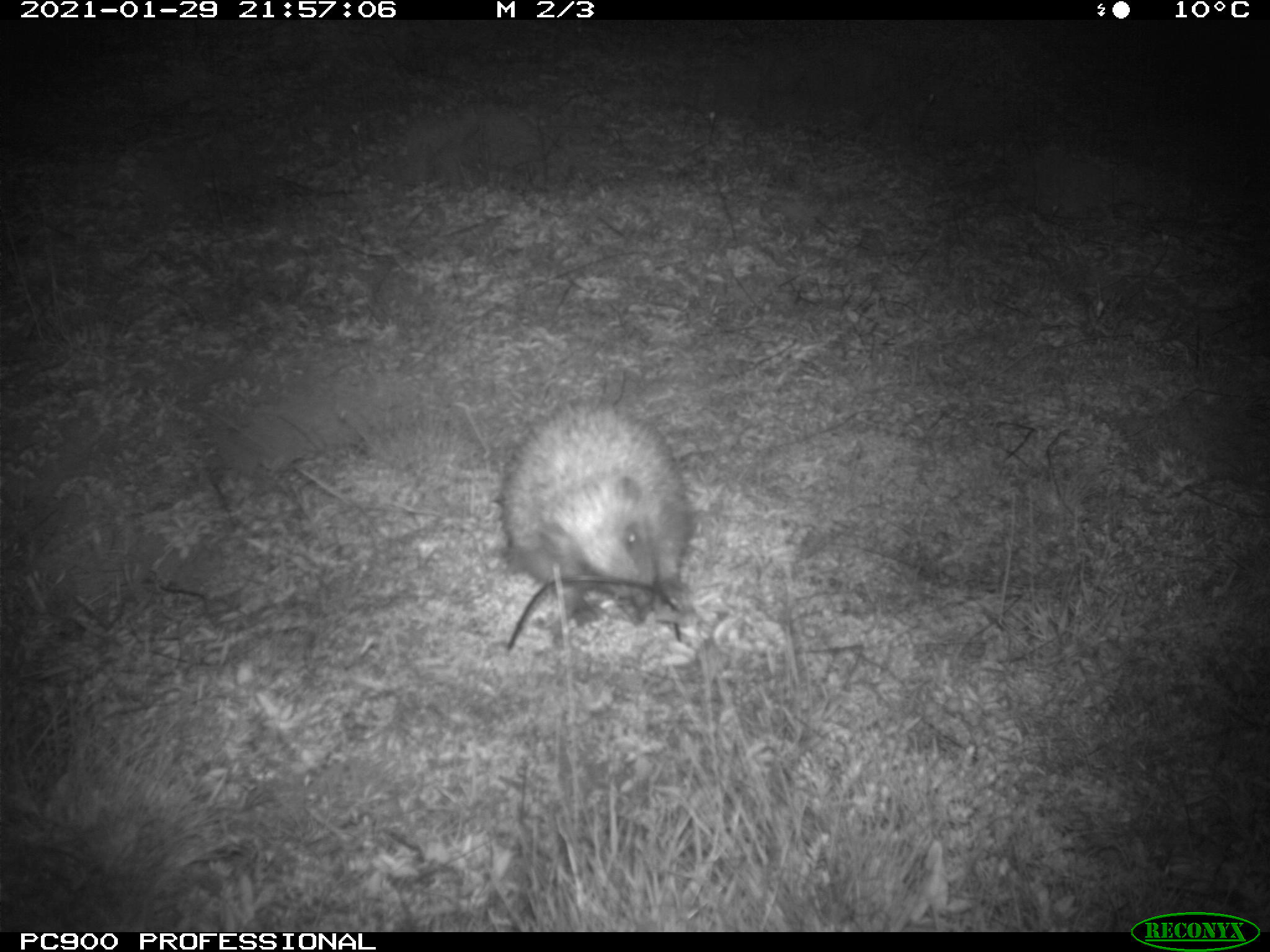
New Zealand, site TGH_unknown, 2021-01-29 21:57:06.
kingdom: Animalia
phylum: Chordata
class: Mammalia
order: Eulipotyphla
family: Erinaceidae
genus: Erinaceus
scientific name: Erinaceus europaeus europaeus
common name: european hedgehog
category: hedgehog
Hedgehog (european hedgehog) (Erinaceus europaeus europaeus).